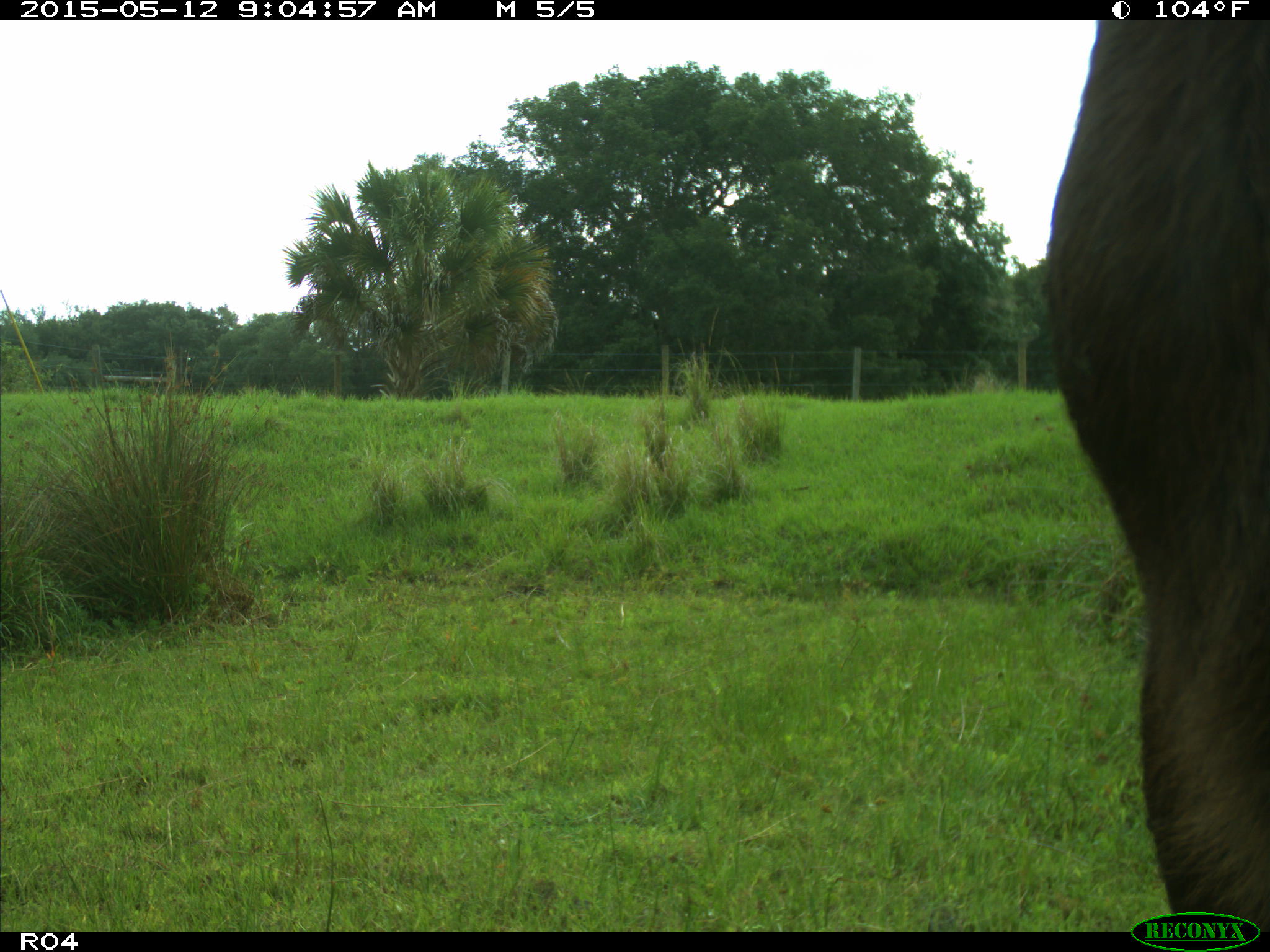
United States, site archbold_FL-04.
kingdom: Animalia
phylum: Chordata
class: Mammalia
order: Artiodactyla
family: Bovidae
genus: Bos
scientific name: Bos taurus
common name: domestic cow